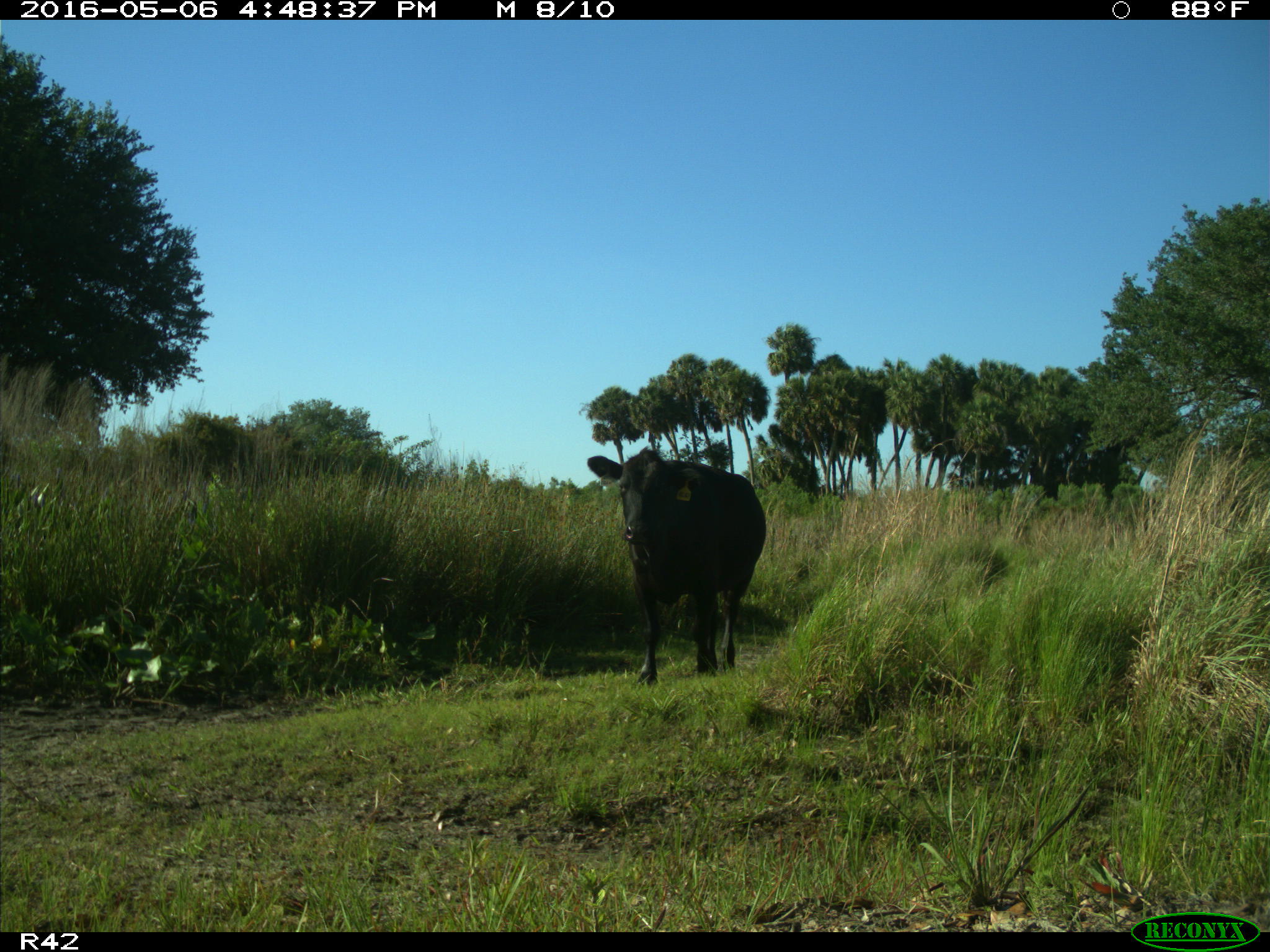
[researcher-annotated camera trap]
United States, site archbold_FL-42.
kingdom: Animalia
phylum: Chordata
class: Mammalia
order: Artiodactyla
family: Bovidae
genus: Bos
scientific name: Bos taurus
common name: domestic cow